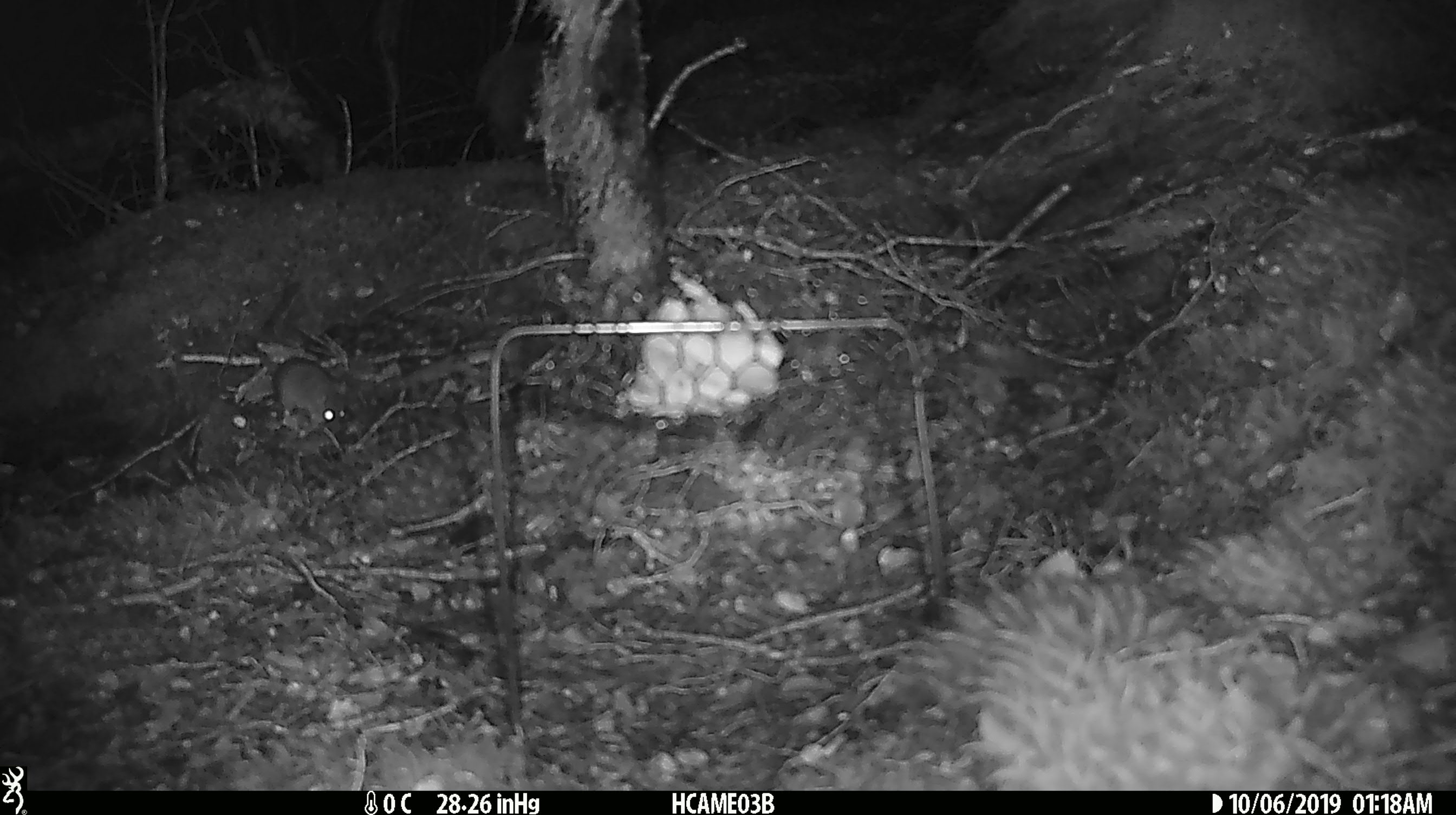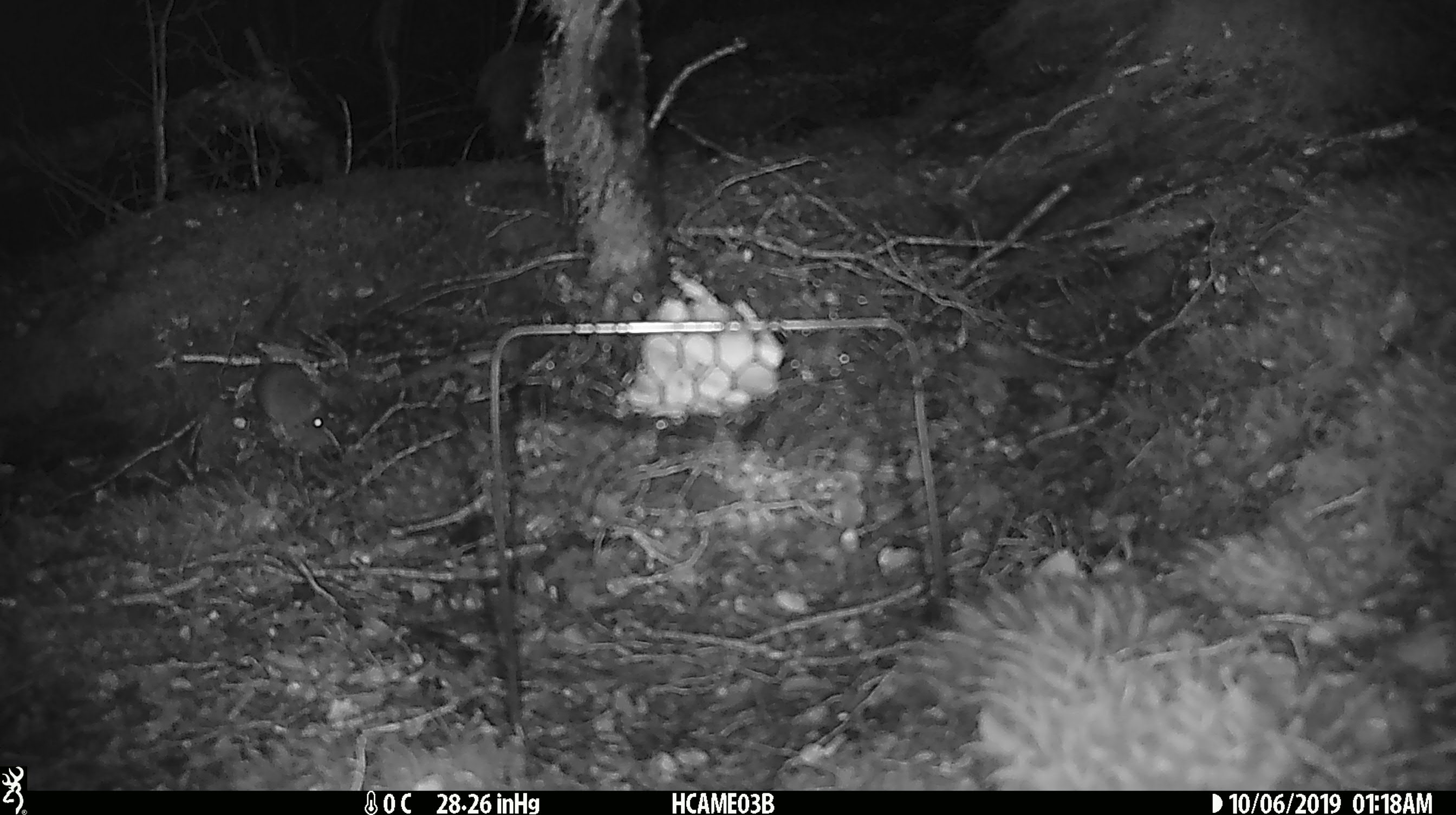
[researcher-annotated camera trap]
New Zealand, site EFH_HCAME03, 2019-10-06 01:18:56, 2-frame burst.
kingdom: Animalia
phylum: Chordata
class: Mammalia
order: Rodentia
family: Muridae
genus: Mus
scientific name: Mus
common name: mouse